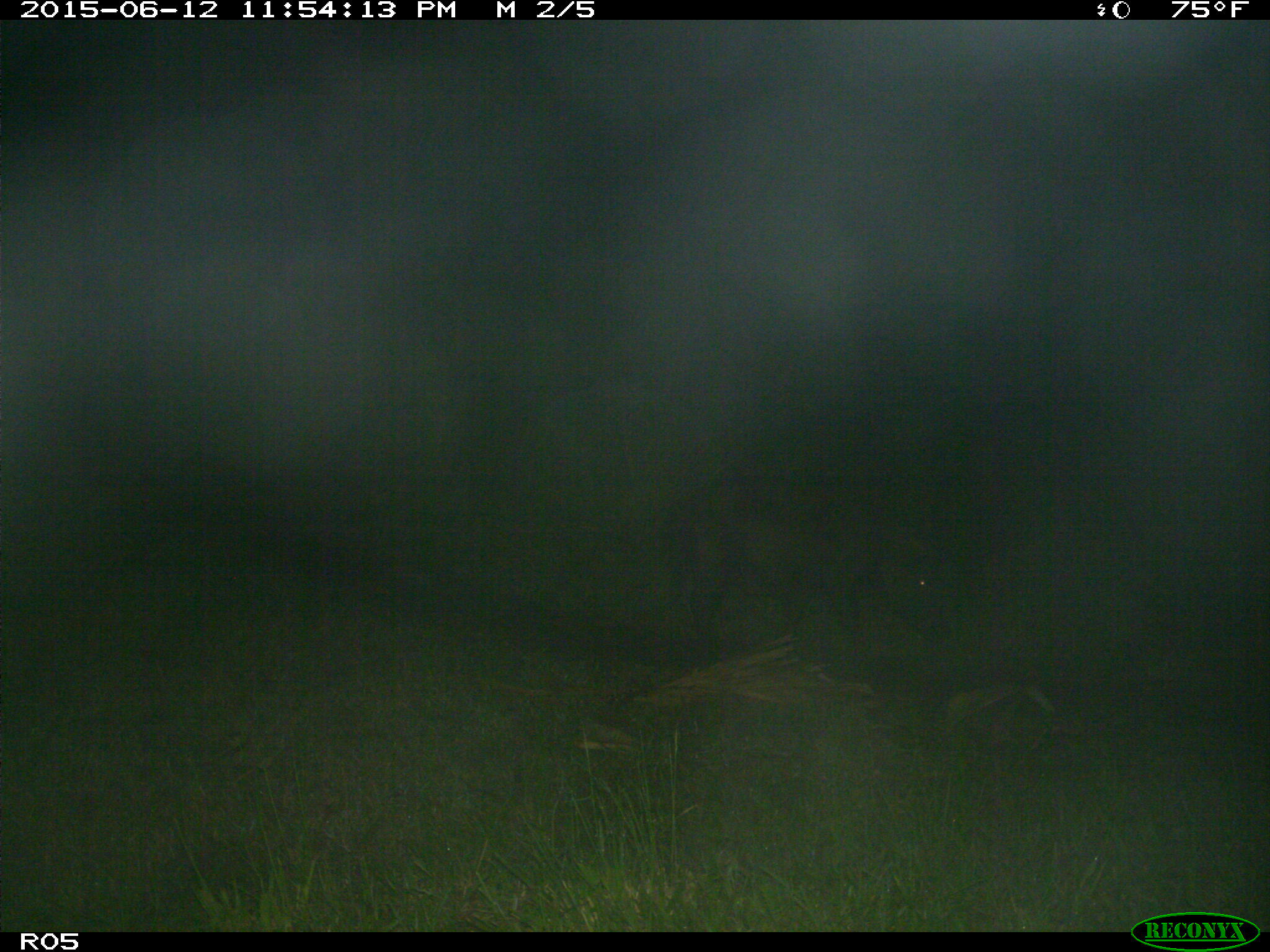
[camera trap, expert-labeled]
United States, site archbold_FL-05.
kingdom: Animalia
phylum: Chordata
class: Mammalia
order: Artiodactyla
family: Suidae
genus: Sus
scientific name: Sus scrofa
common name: wild boar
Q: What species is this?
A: Sus scrofa (wild boar).